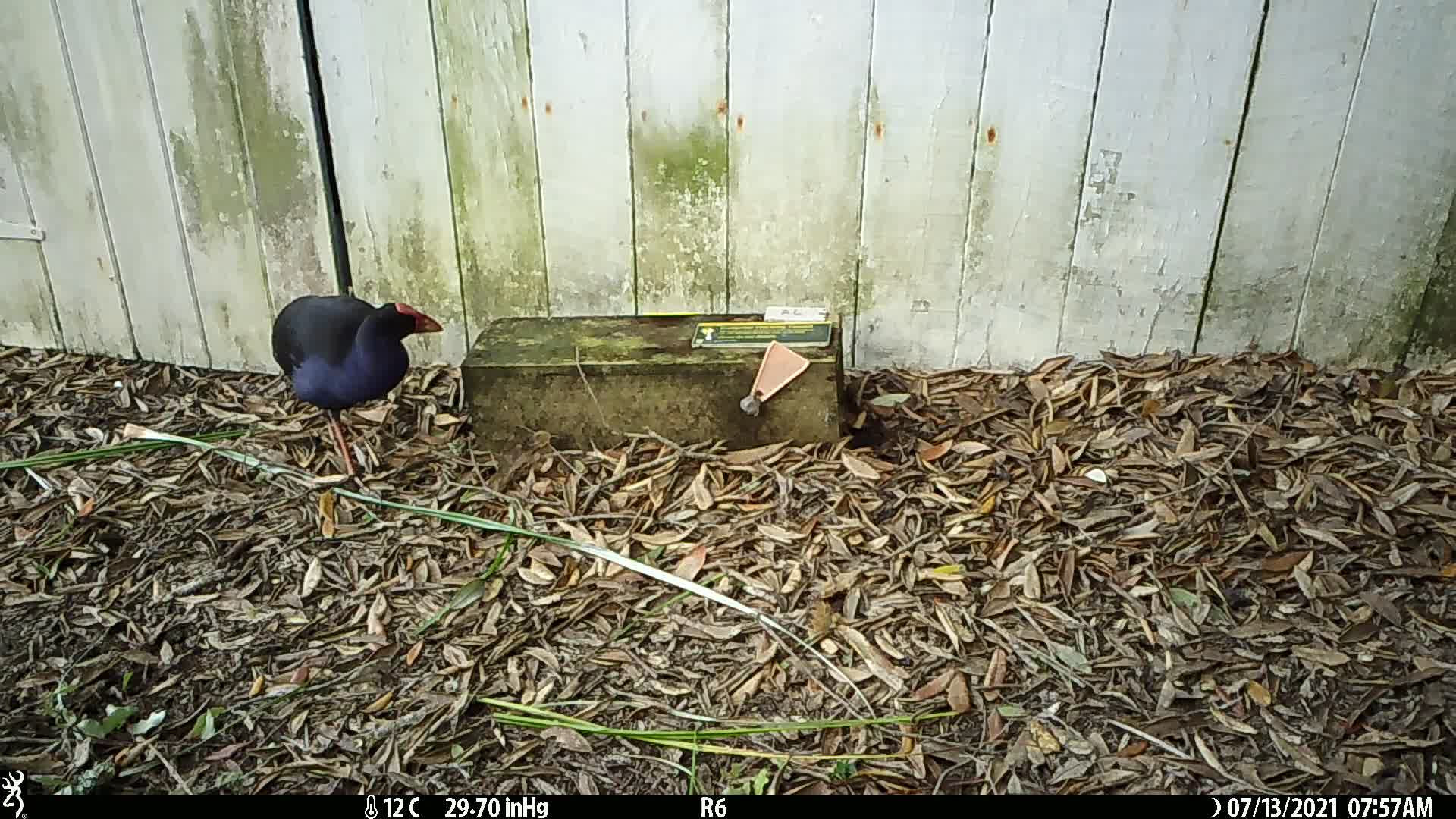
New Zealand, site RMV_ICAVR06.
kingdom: Animalia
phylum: Chordata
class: Aves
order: Gruiformes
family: Rallidae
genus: Porphyrio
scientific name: Porphyrio melanotus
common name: australasian swamphen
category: pukeko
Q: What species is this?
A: Pukeko (australasian swamphen) (Porphyrio melanotus).